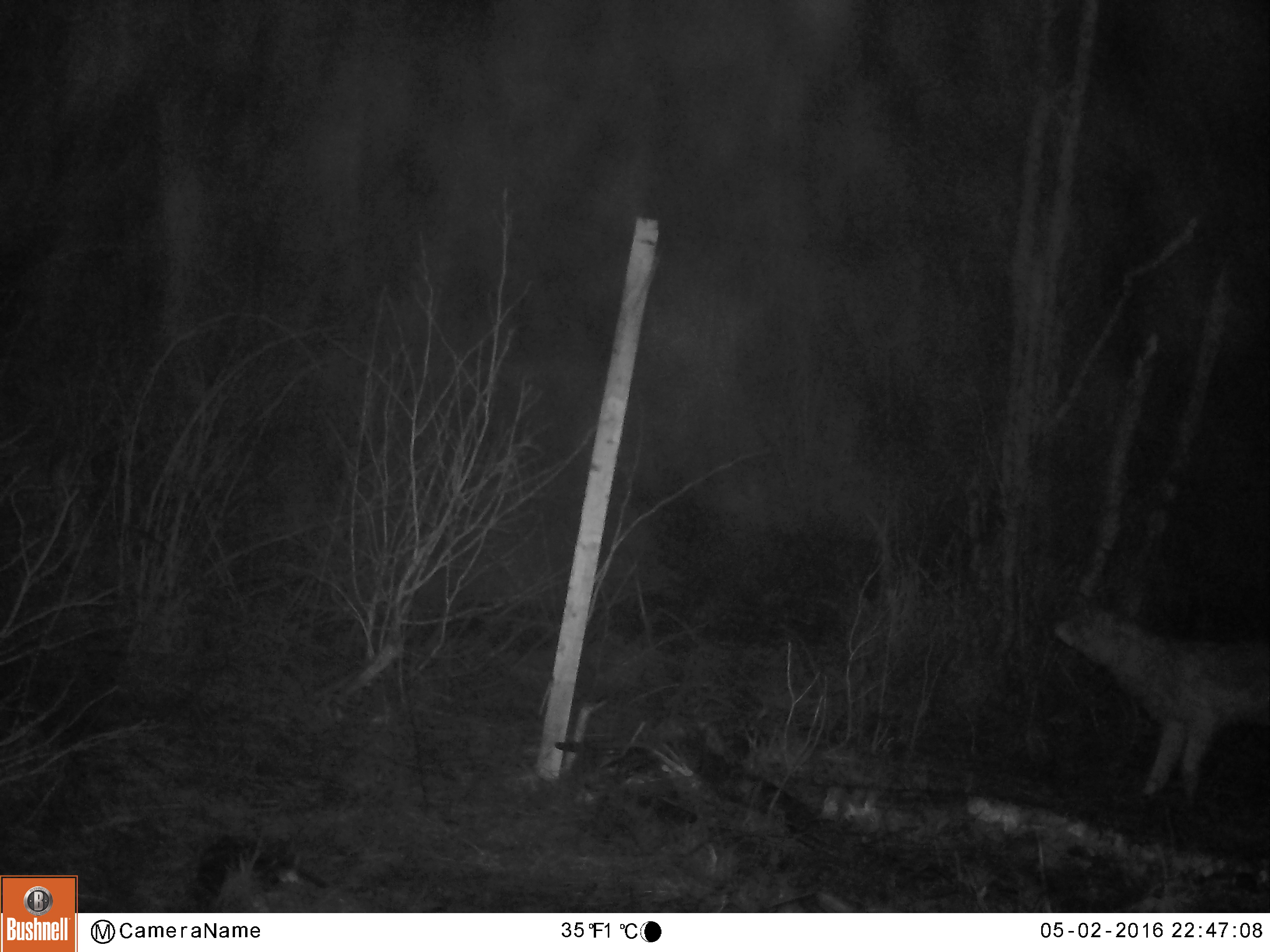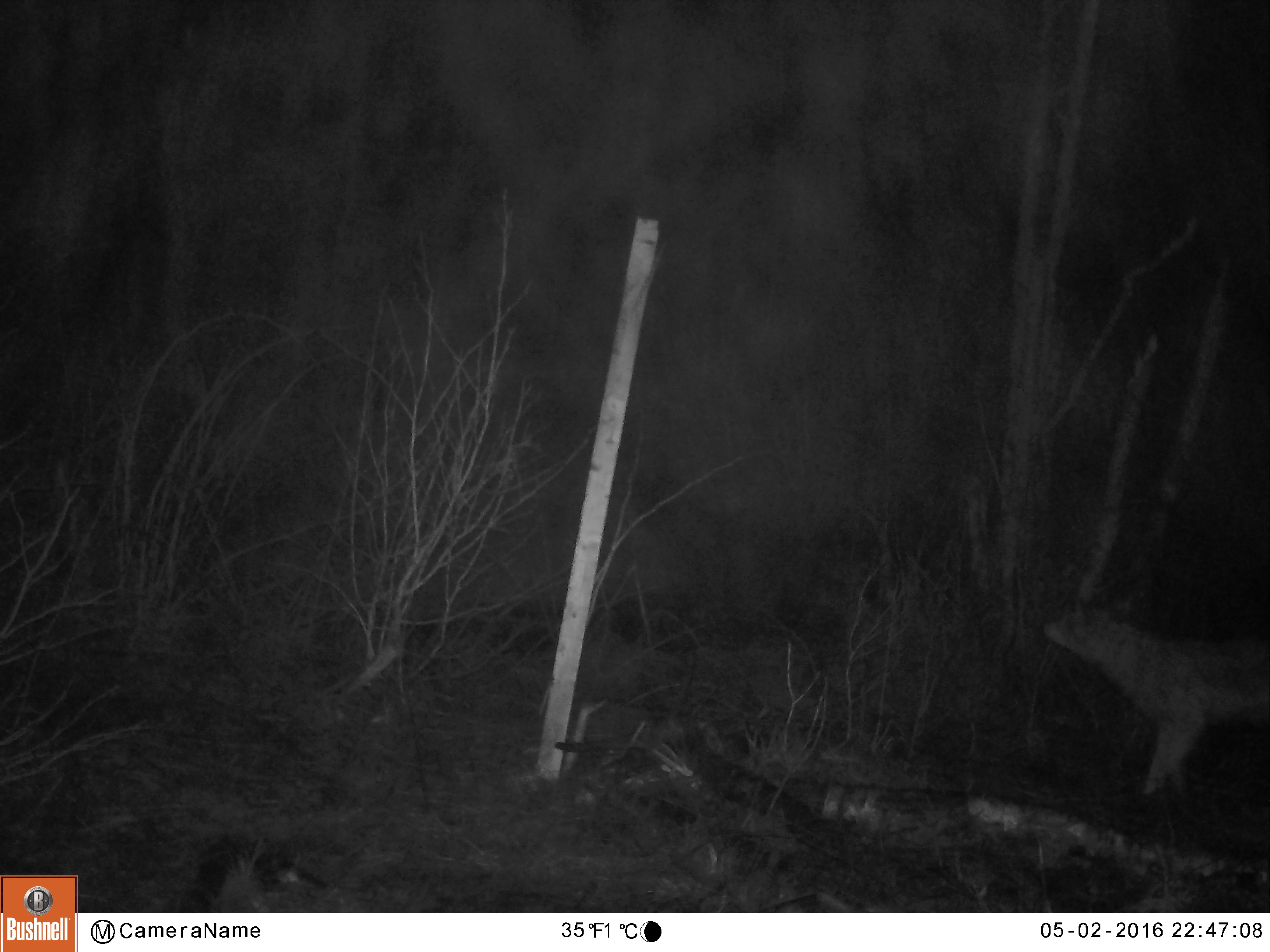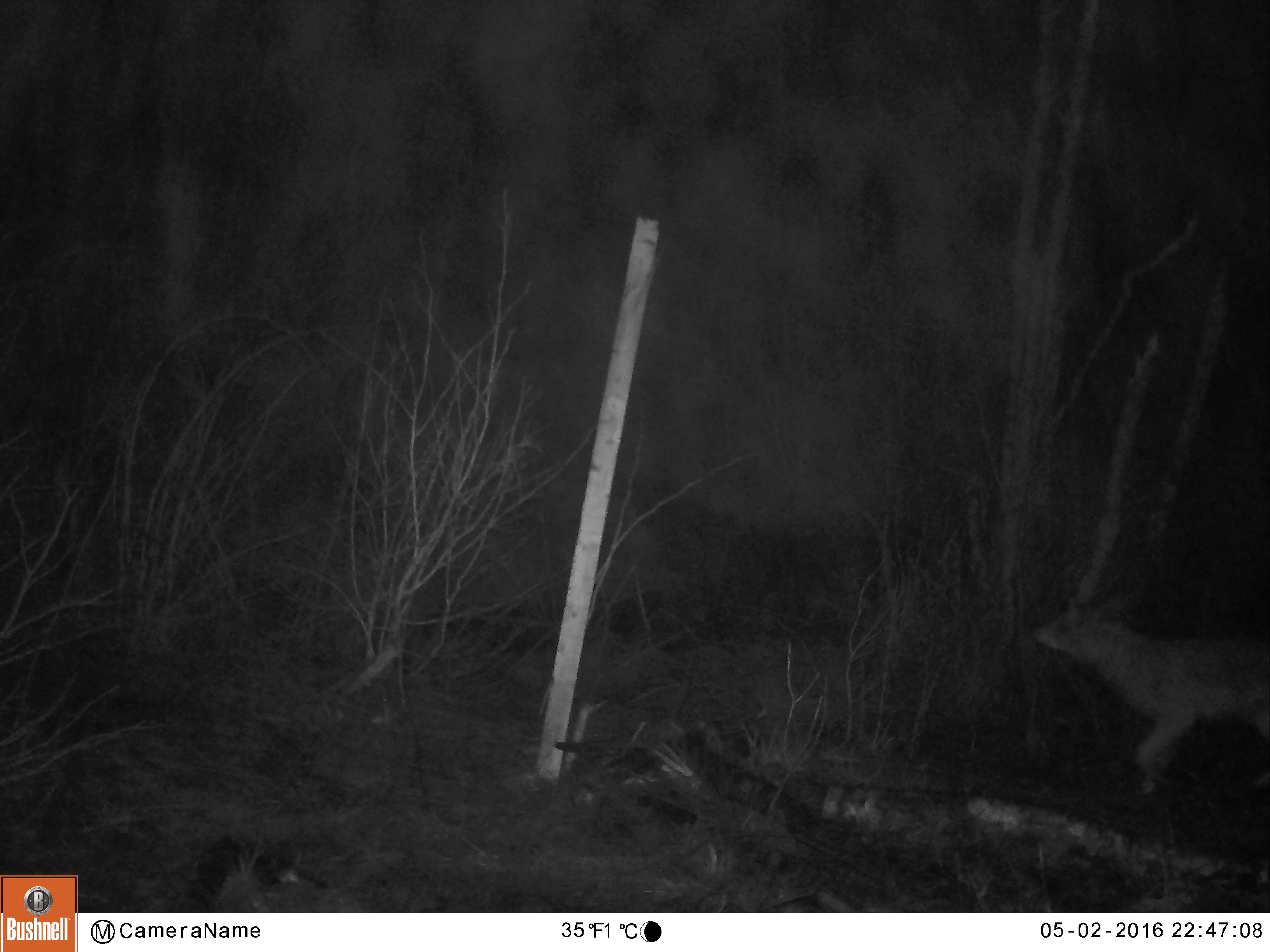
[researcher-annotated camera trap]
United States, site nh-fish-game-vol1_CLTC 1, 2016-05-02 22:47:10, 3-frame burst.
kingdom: Animalia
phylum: Chordata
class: Mammalia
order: Carnivora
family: Canidae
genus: Canis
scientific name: Canis latrans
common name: coyote